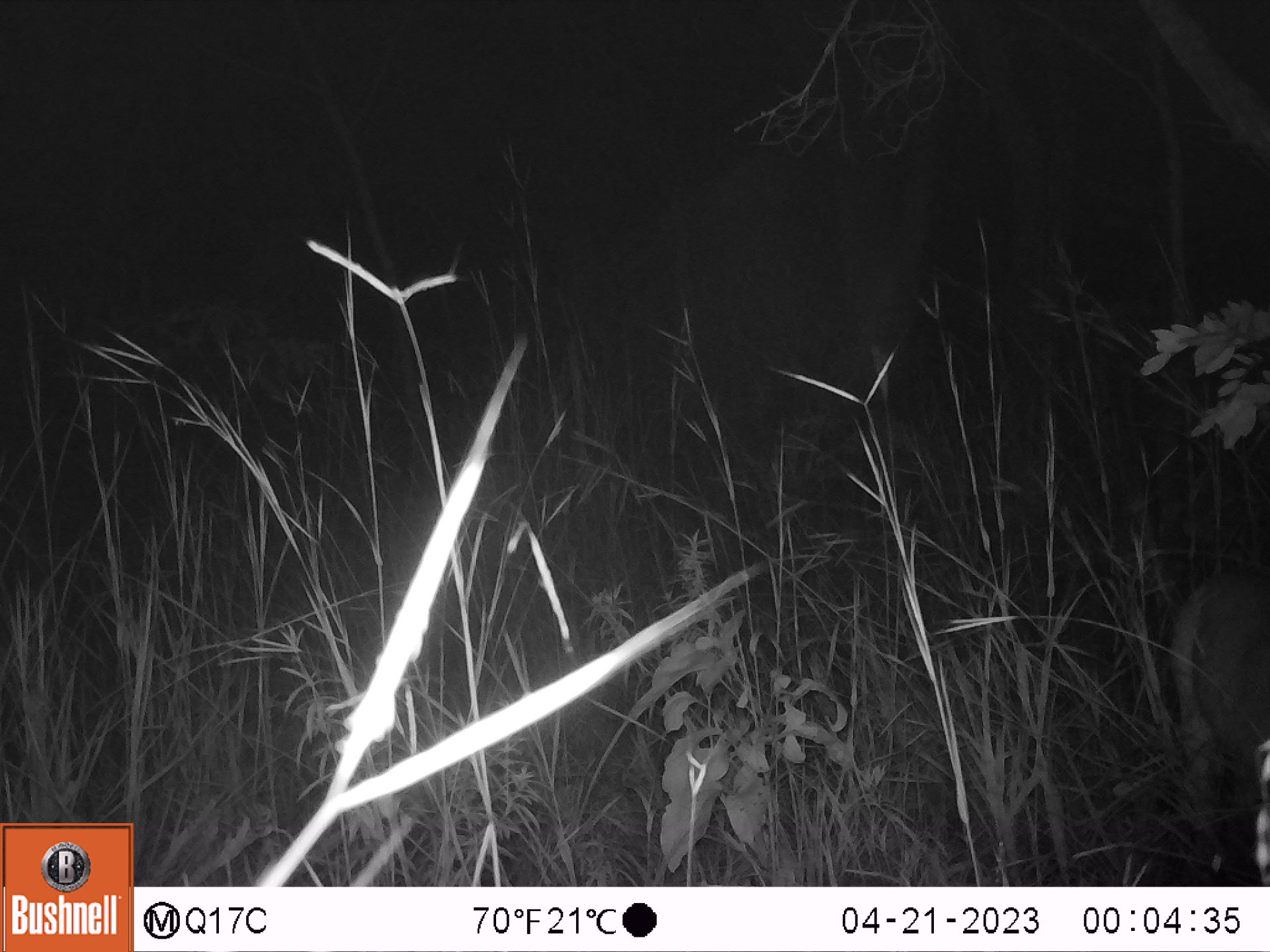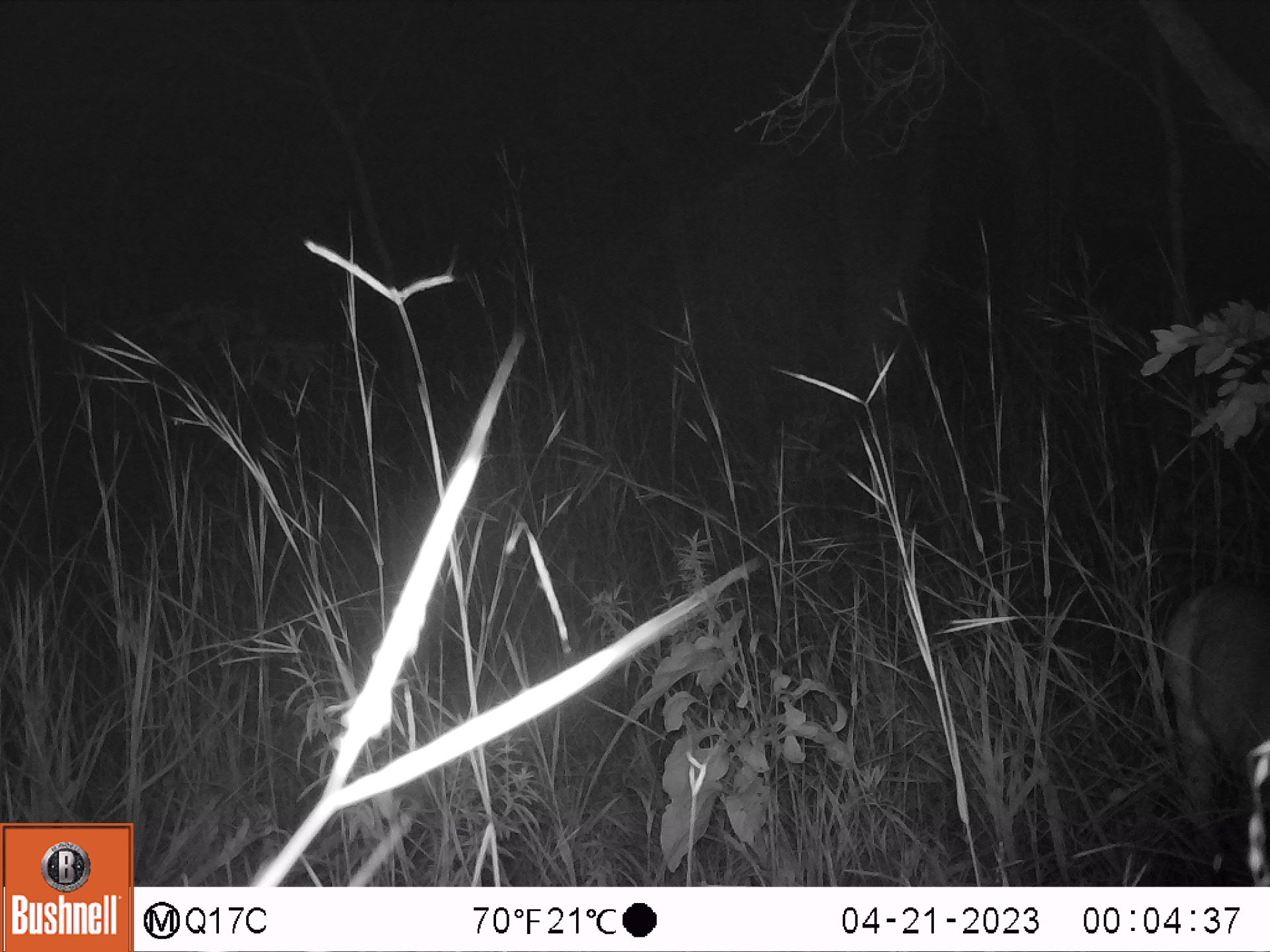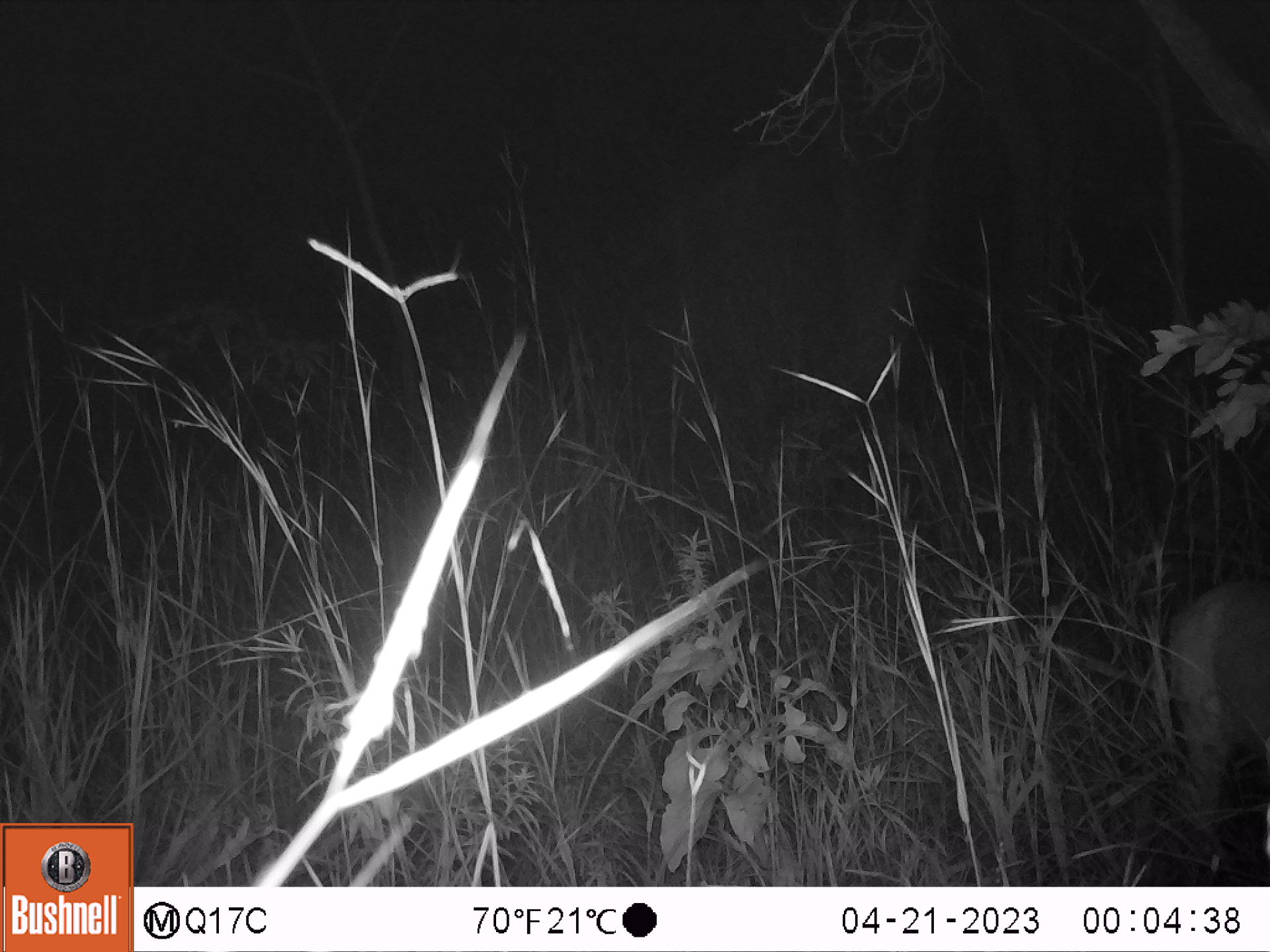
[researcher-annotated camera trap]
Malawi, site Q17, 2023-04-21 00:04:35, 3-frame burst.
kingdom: Animalia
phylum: Chordata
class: Mammalia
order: Artiodactyla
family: Bovidae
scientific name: Antilopinae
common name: small antelope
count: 1